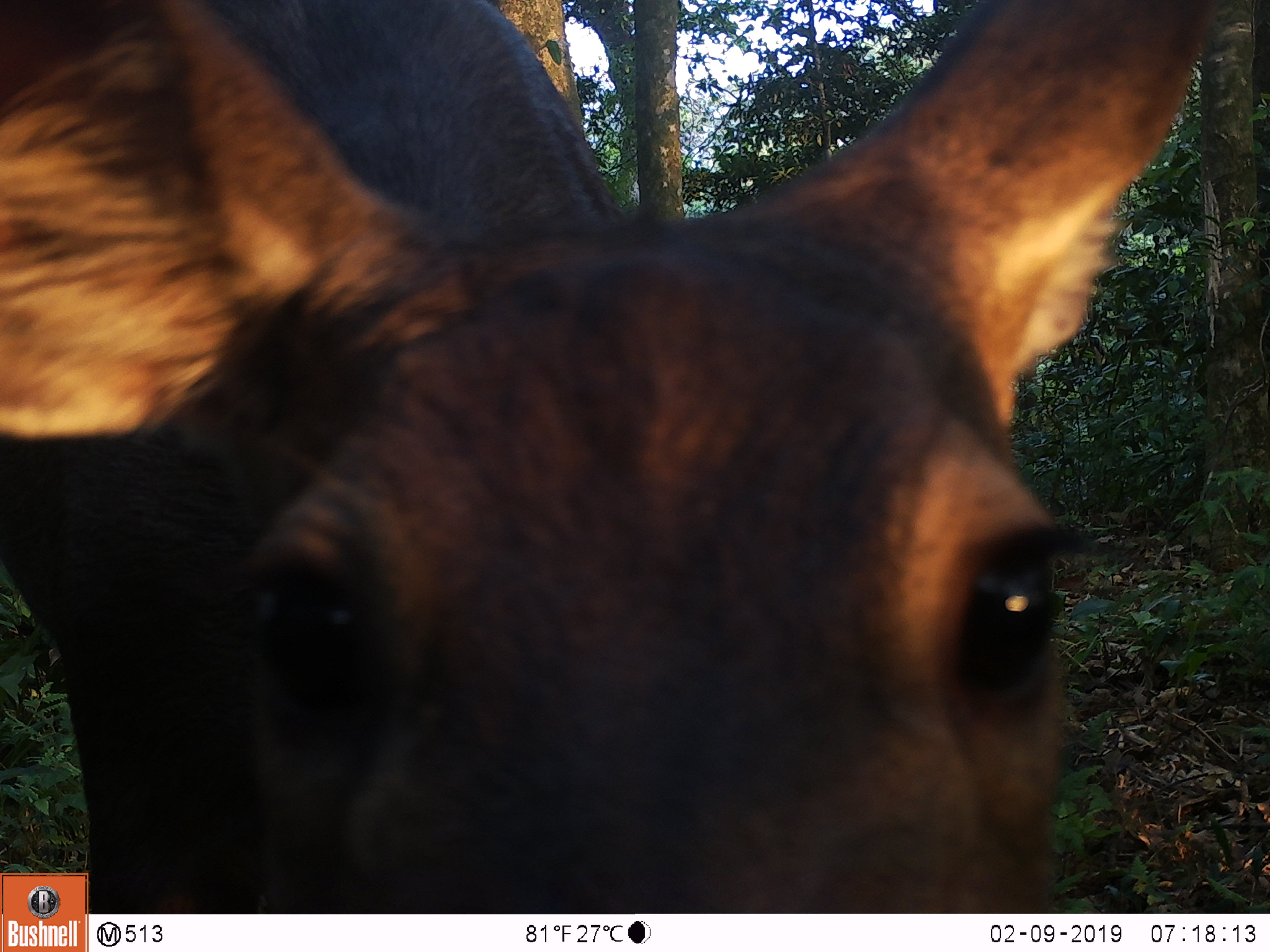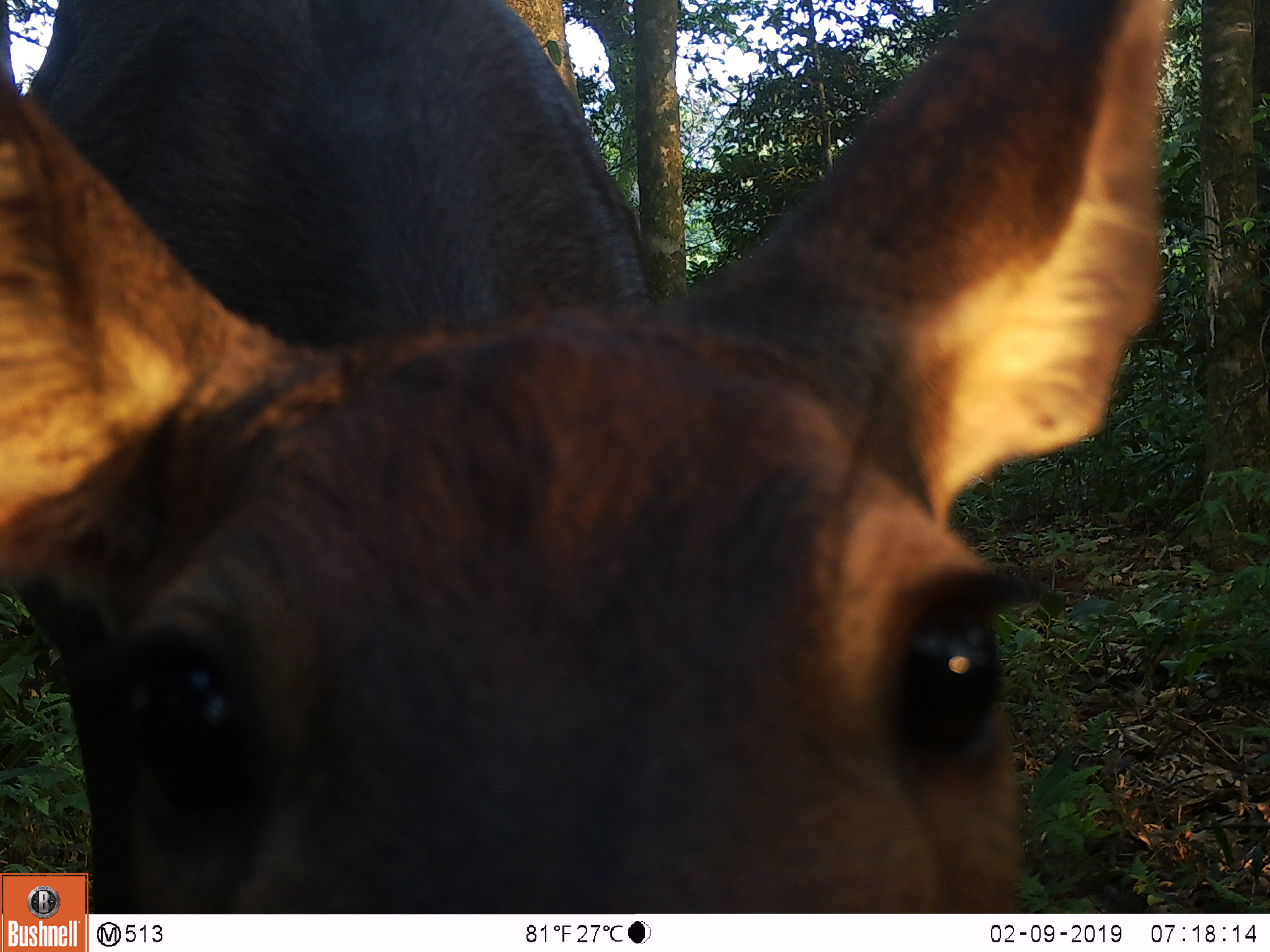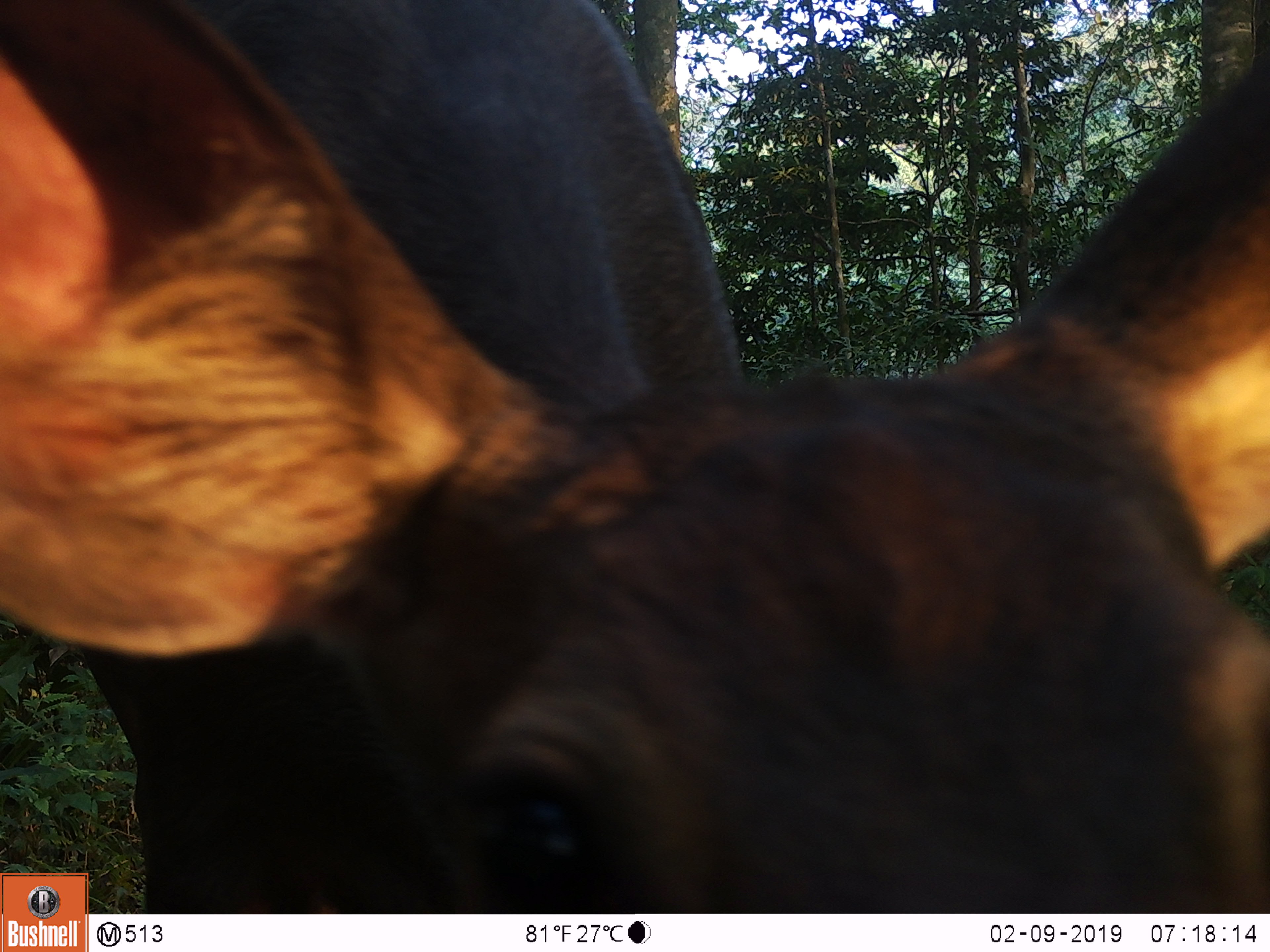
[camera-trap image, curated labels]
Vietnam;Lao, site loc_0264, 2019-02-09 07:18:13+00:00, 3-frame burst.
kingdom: Animalia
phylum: Chordata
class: Mammalia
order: Artiodactyla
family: Cervidae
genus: Rusa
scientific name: Rusa unicolor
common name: sambar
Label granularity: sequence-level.